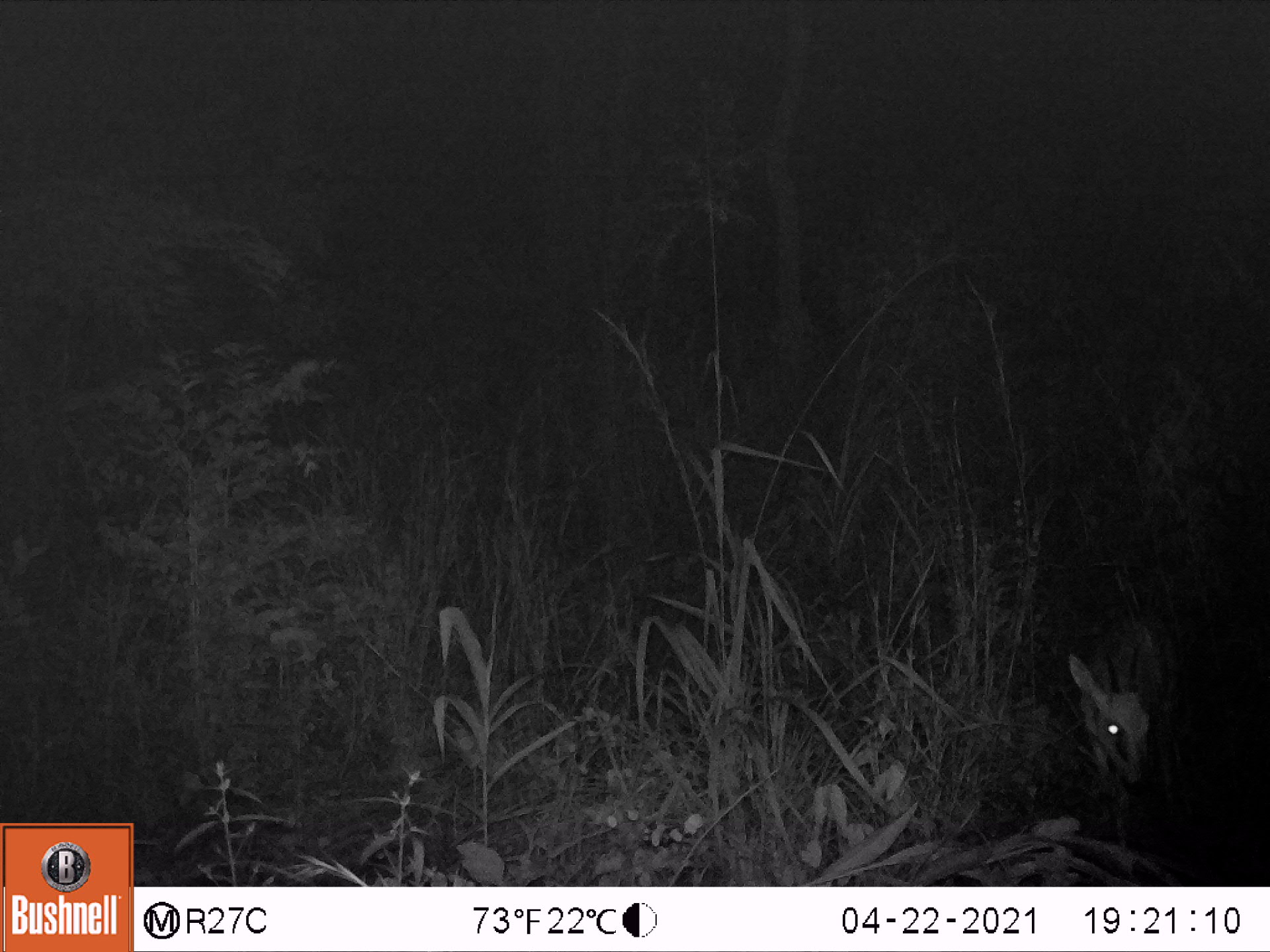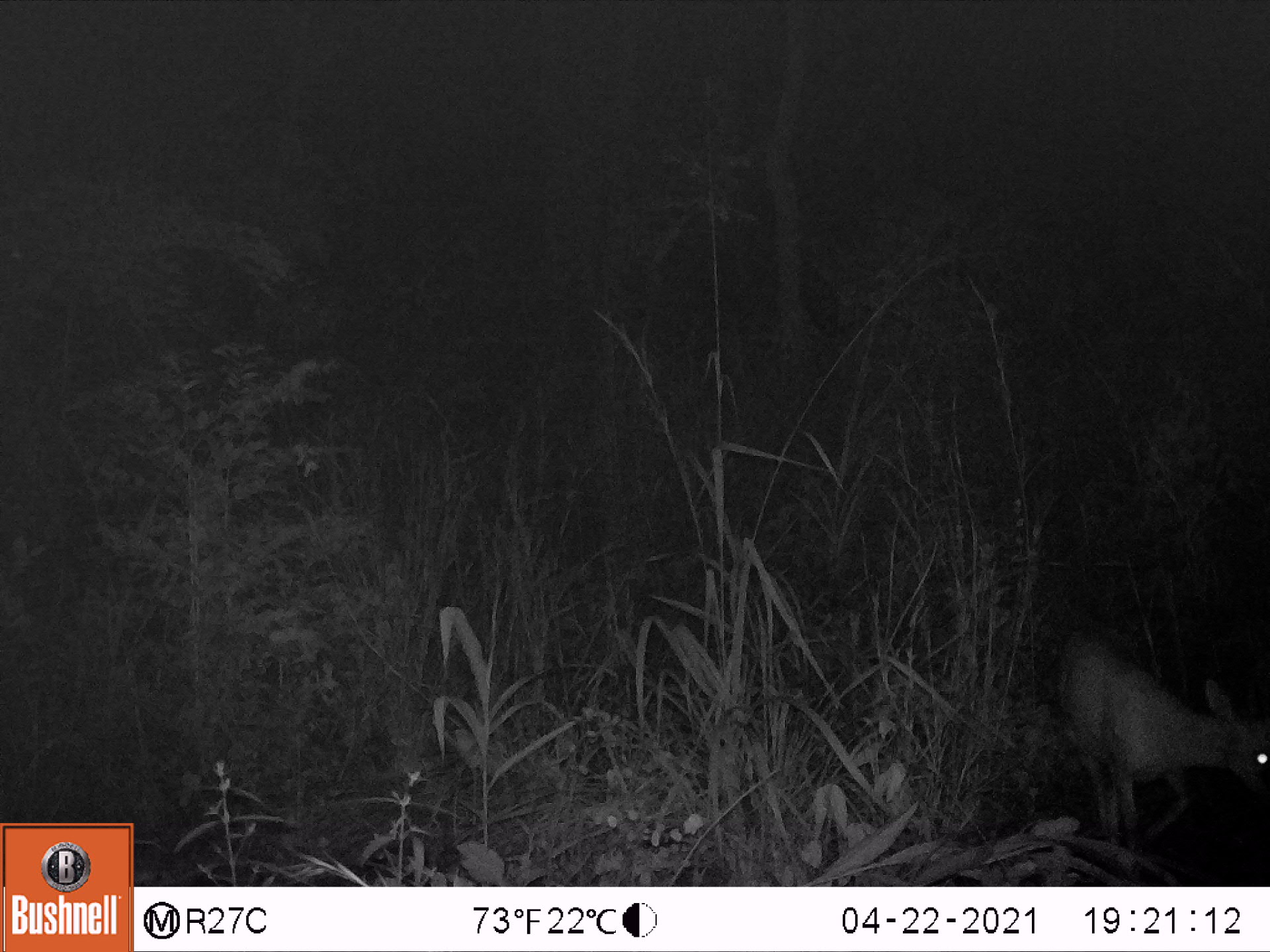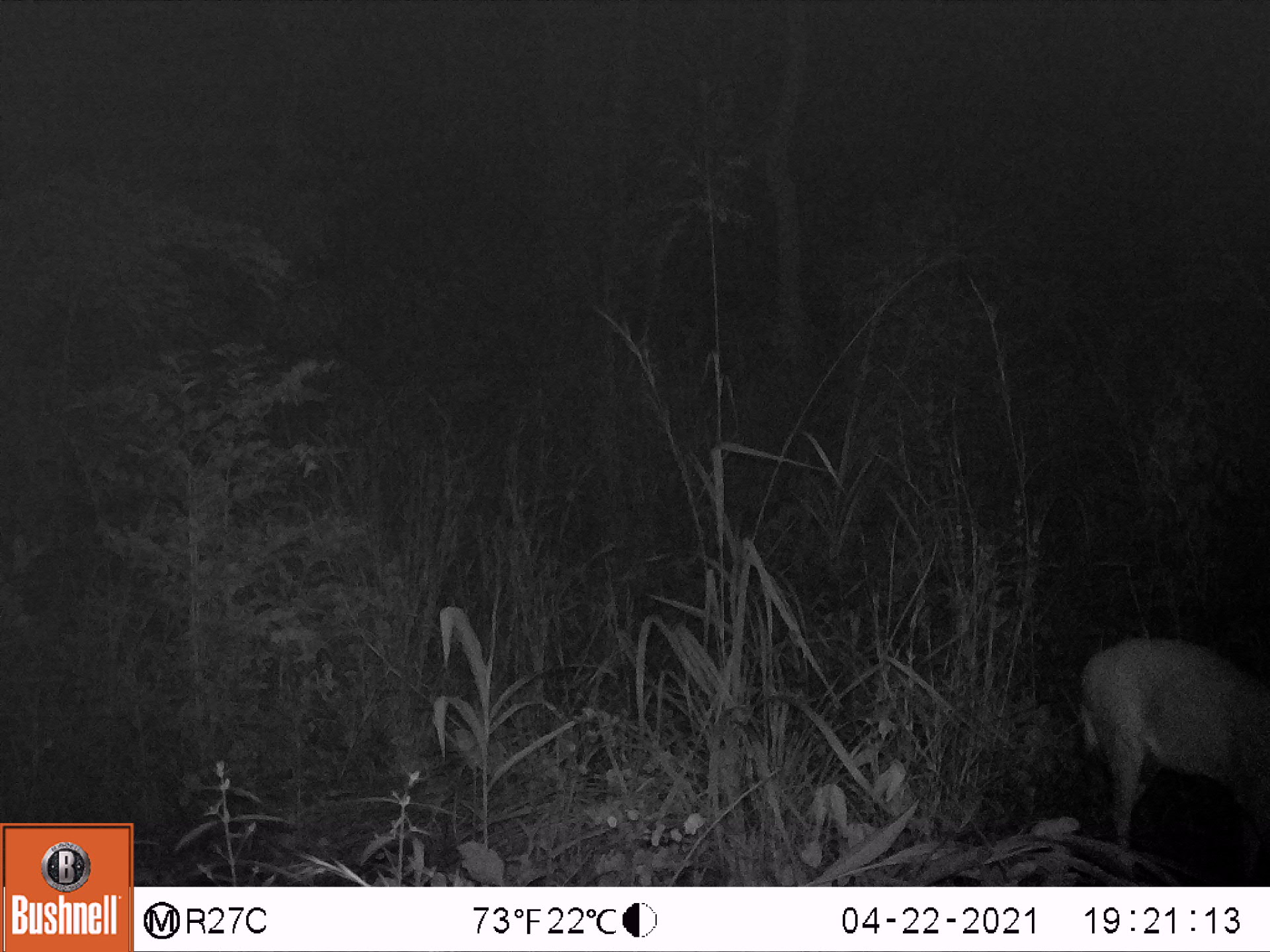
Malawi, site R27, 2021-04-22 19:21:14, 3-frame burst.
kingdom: Animalia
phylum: Chordata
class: Mammalia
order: Artiodactyla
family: Bovidae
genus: Sylvicapra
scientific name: Sylvicapra grimmia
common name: common duiker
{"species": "common duiker (Sylvicapra grimmia)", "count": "1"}